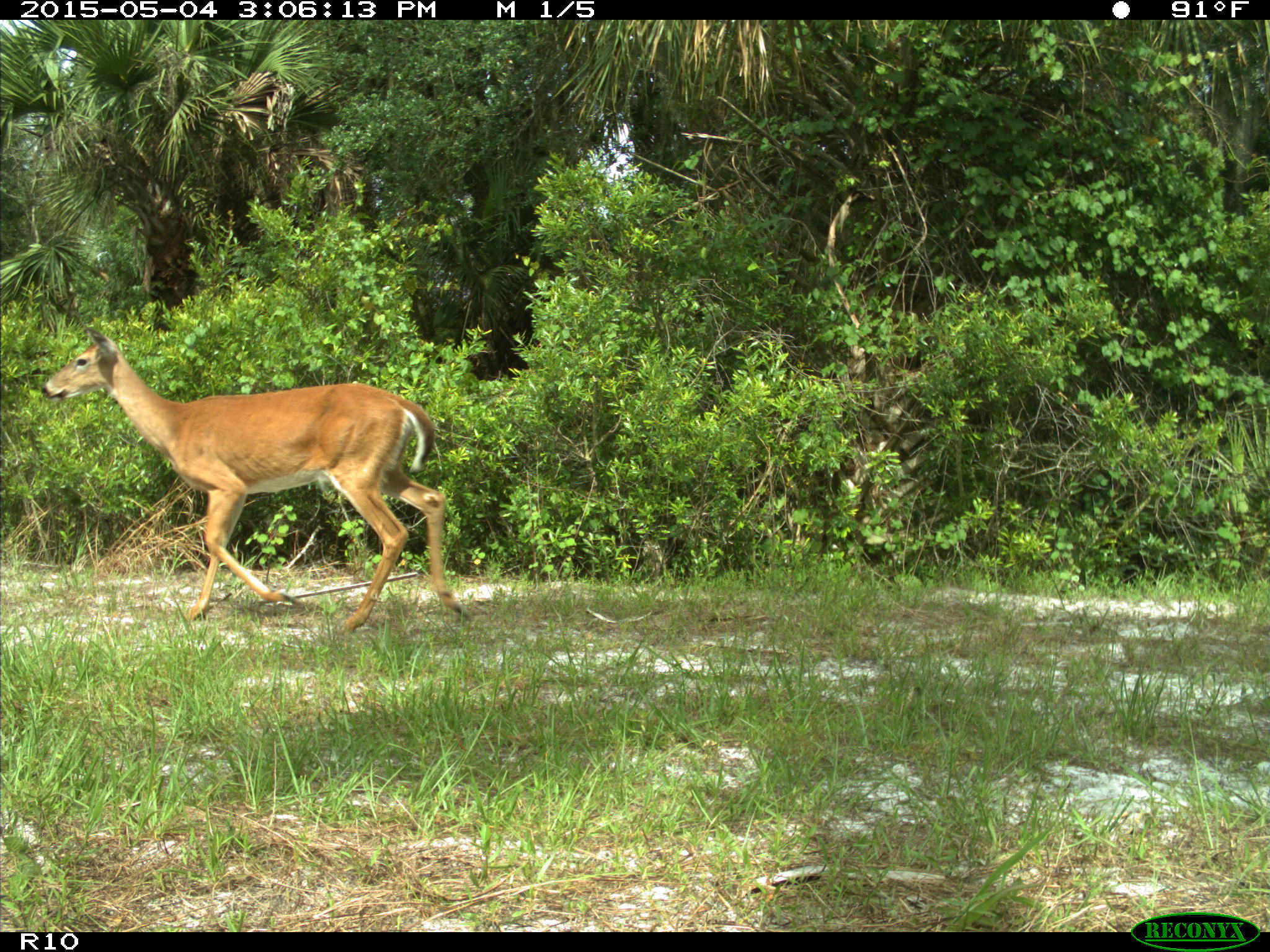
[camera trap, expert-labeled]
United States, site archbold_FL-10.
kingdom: Animalia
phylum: Chordata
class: Mammalia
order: Artiodactyla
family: Cervidae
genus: Odocoileus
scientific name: Odocoileus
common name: deer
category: unidentified deer